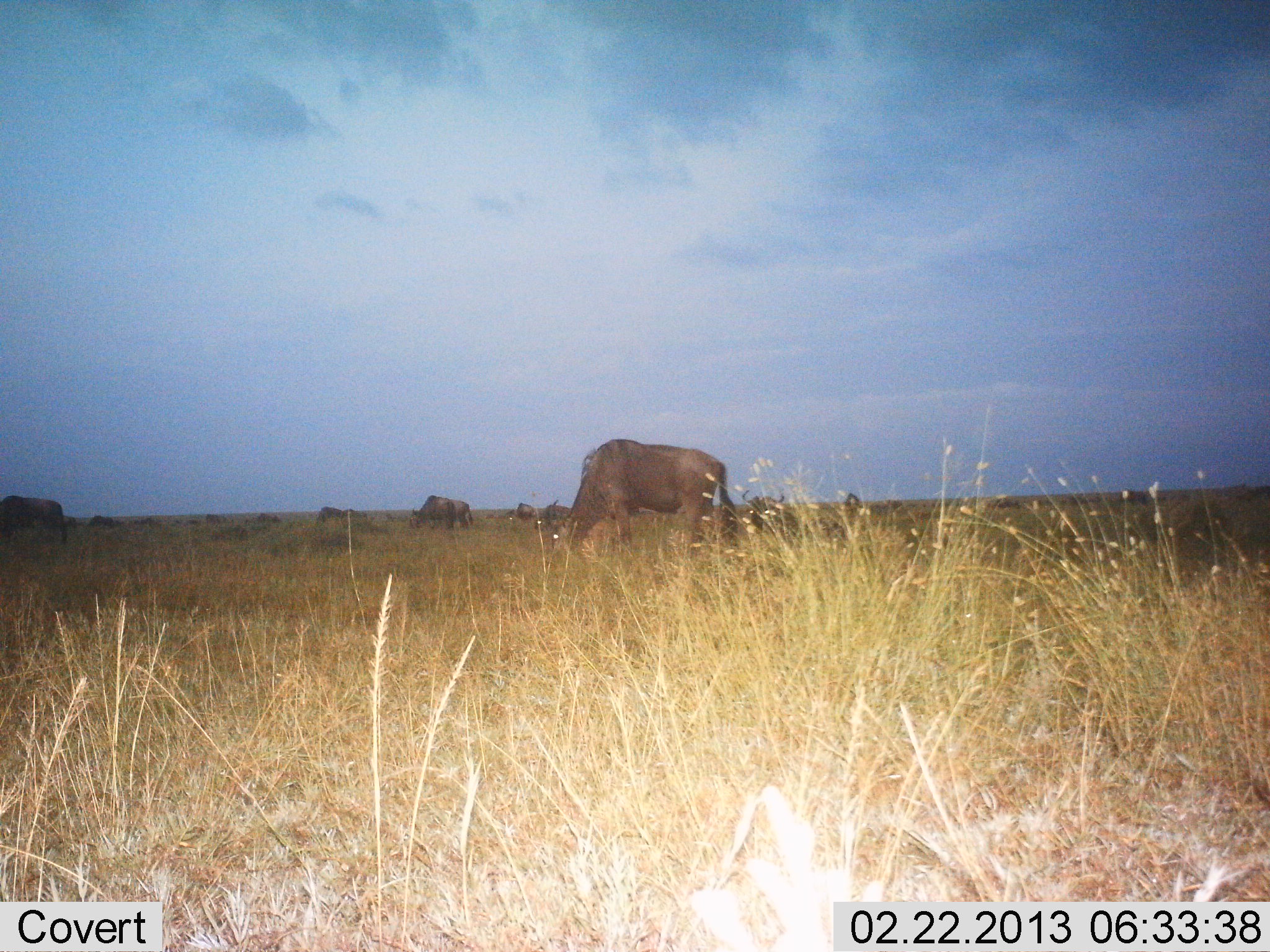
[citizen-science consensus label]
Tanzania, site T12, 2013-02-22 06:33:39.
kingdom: Animalia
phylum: Chordata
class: Mammalia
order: Artiodactyla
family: Bovidae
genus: Connochaetes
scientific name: Connochaetes taurinus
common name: blue wildebeest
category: wildebeest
Wildebeest (blue wildebeest) (Connochaetes taurinus), count 8. Behavior (volunteer vote fractions): standing 25%, resting 12%, moving 16%, interacting 0%. Young present (vote fraction): 0%. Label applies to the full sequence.